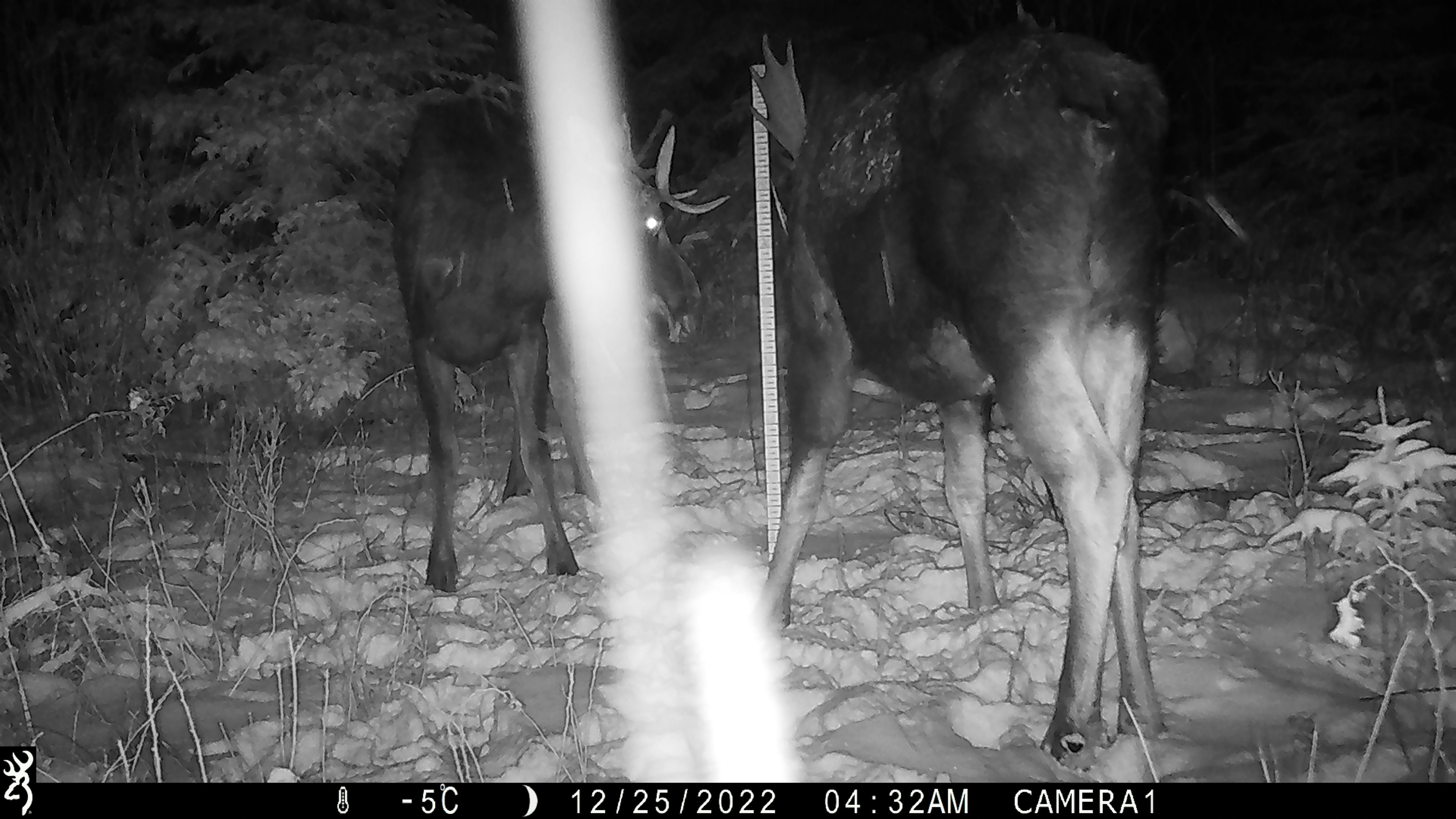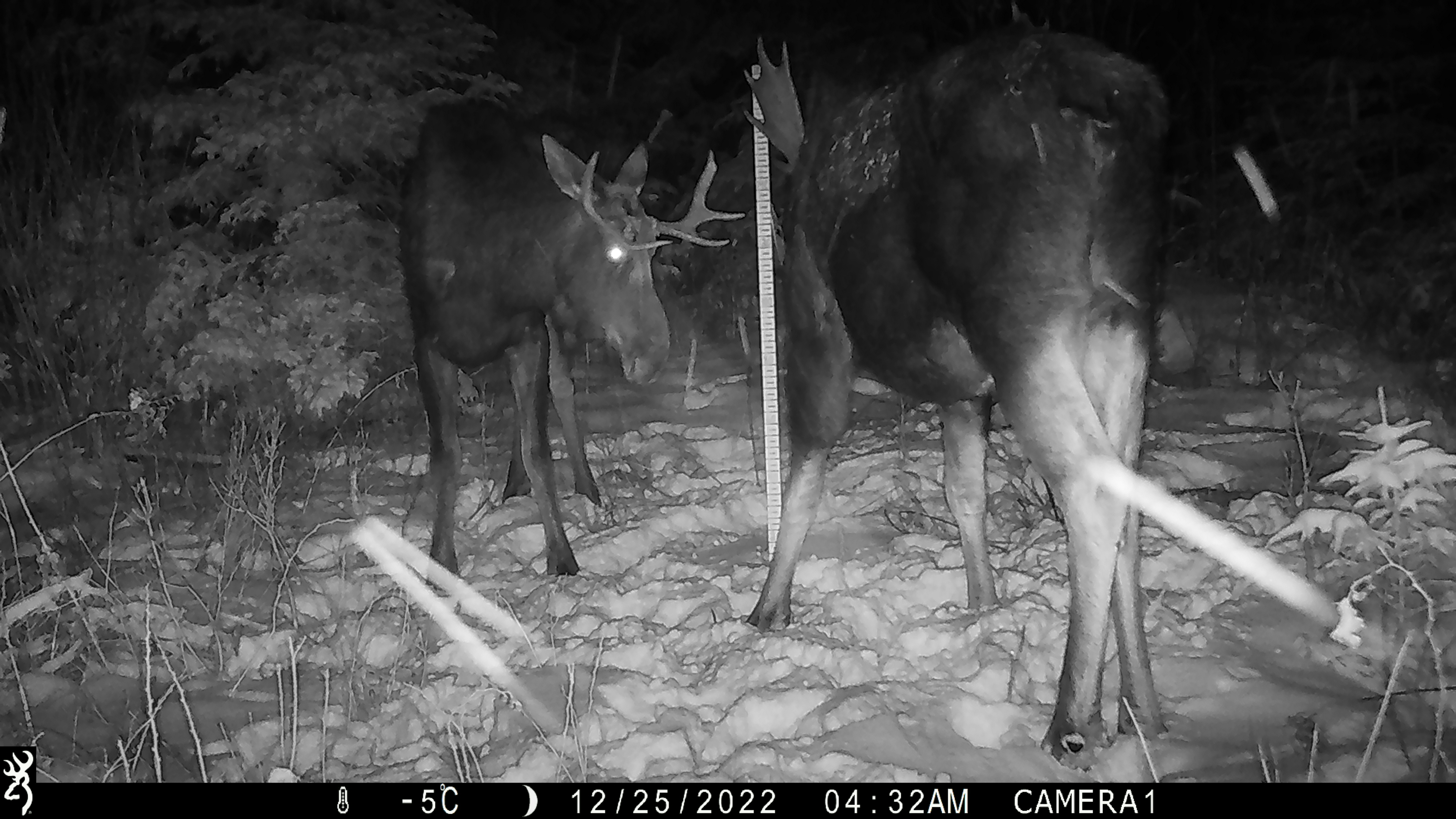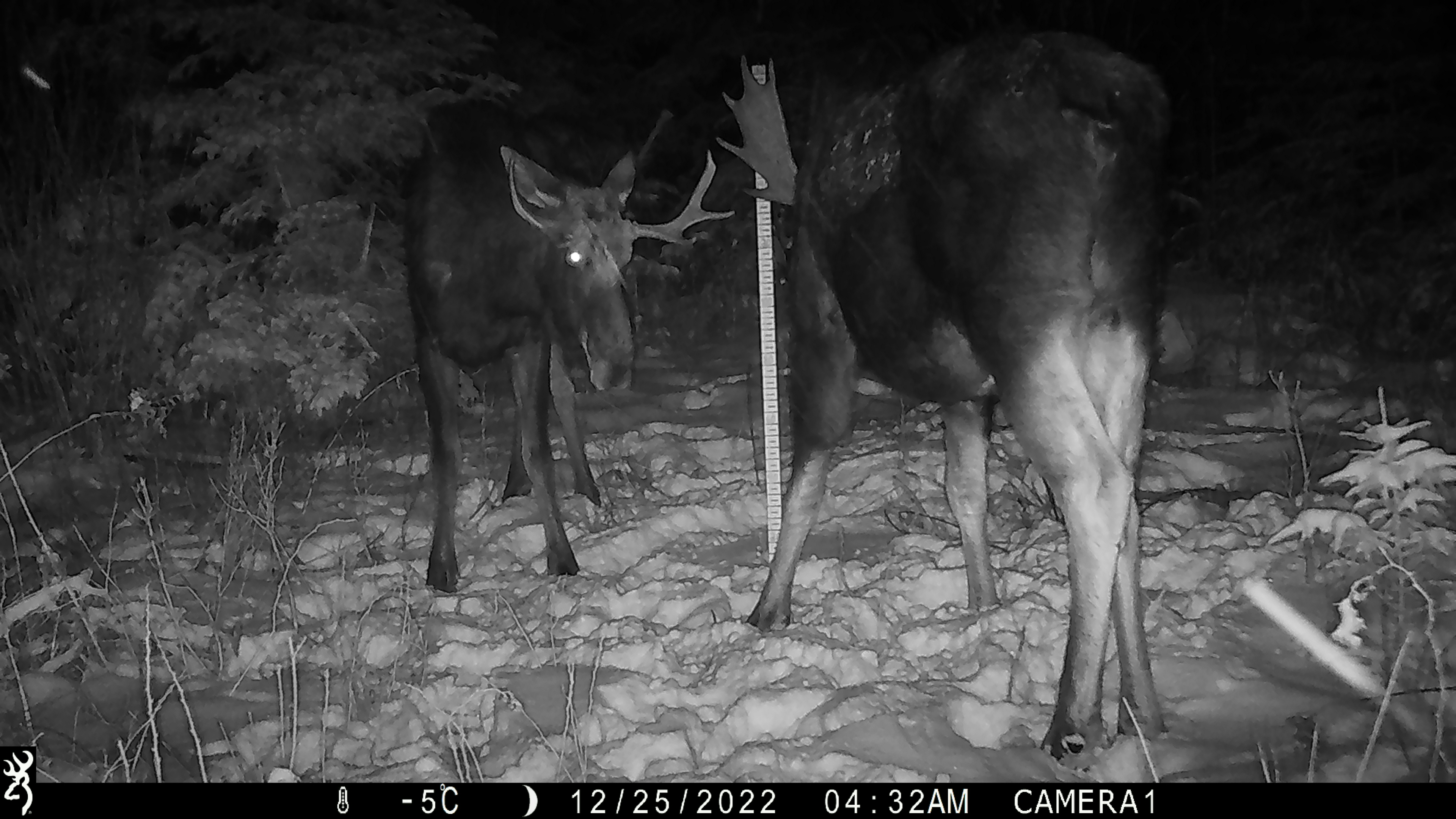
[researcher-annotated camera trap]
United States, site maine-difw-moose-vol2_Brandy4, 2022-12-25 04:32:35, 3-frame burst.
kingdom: Animalia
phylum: Chordata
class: Mammalia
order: Artiodactyla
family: Cervidae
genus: Alces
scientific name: Alces alces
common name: moose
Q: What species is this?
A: Moose (Alces alces).